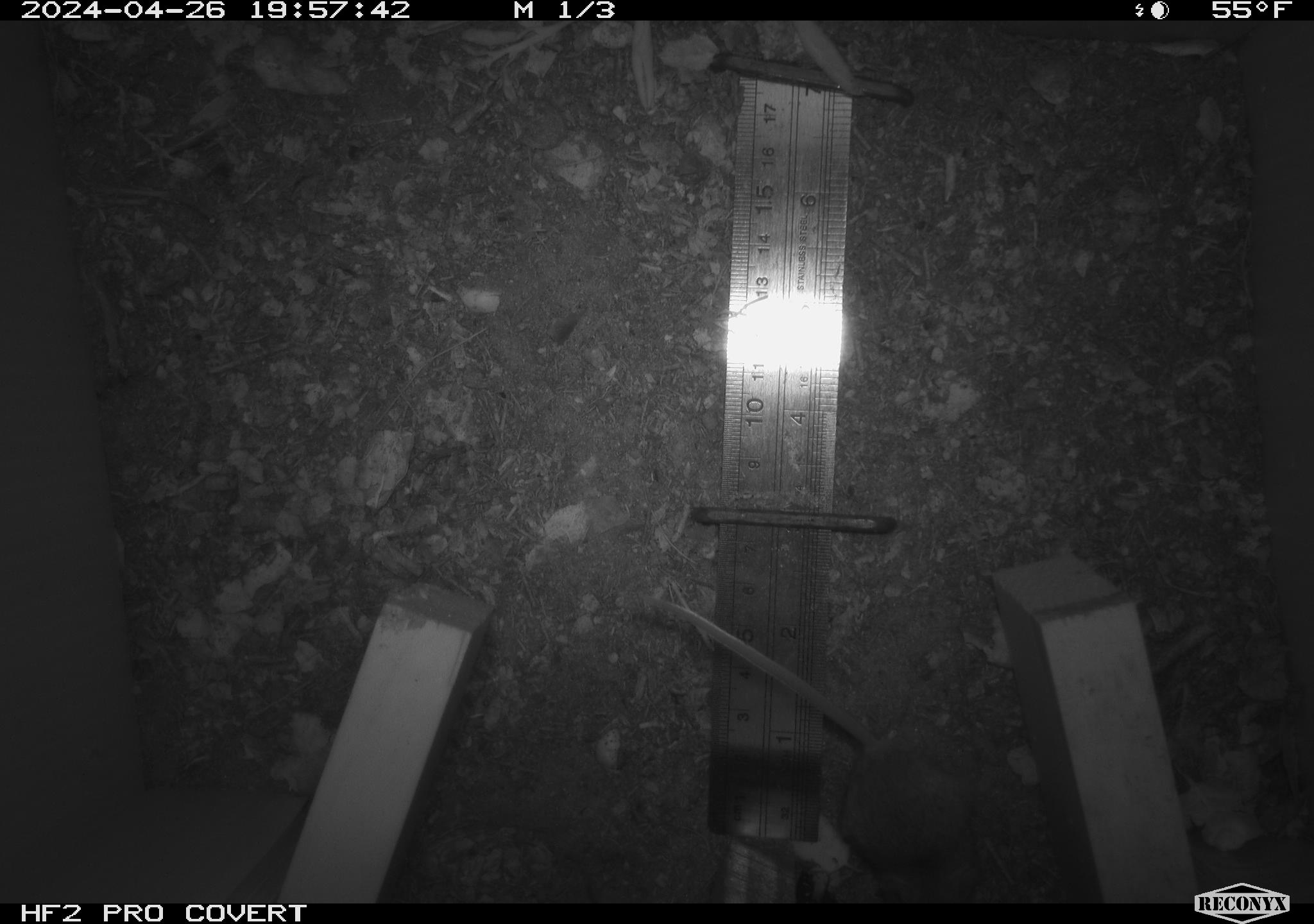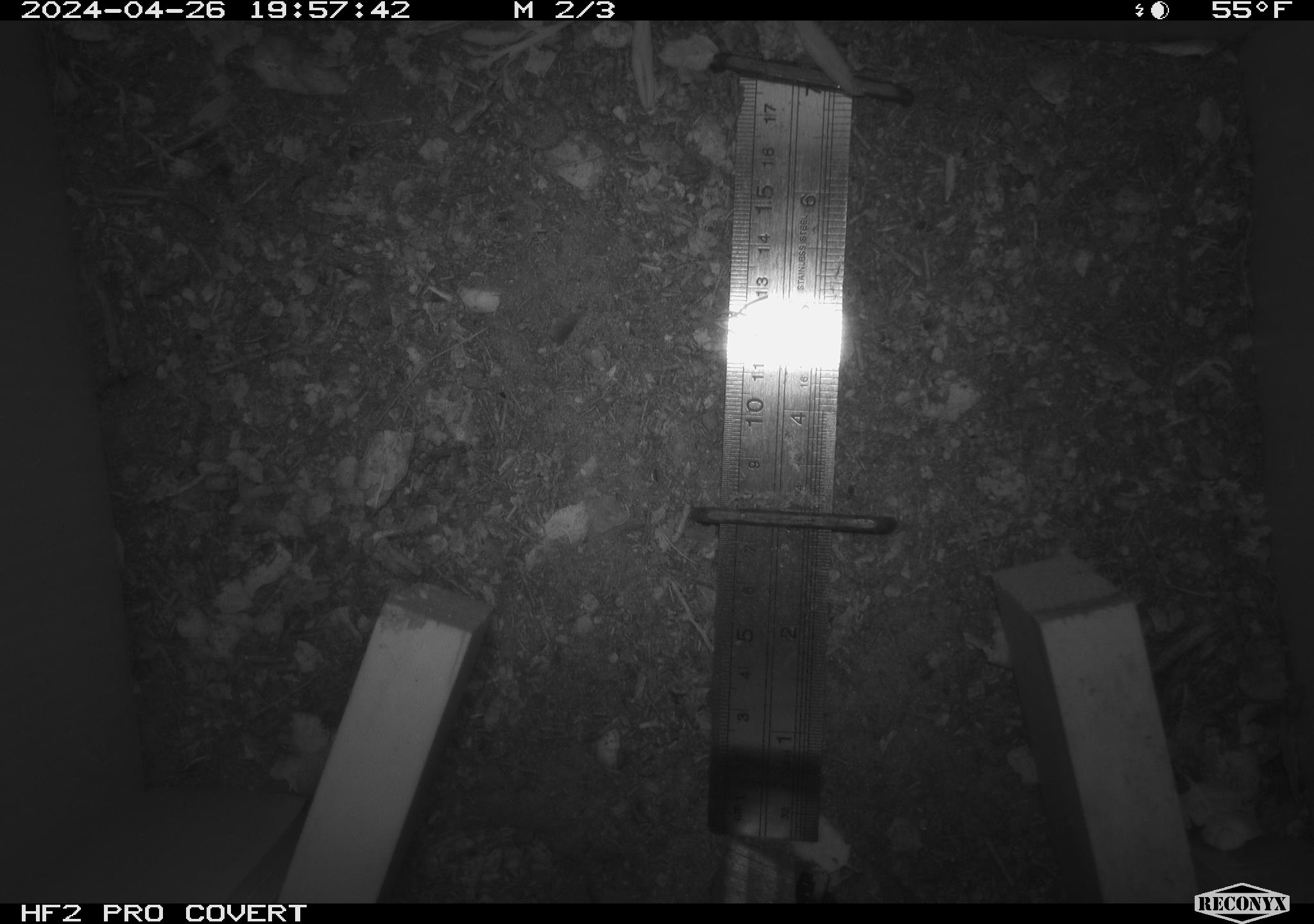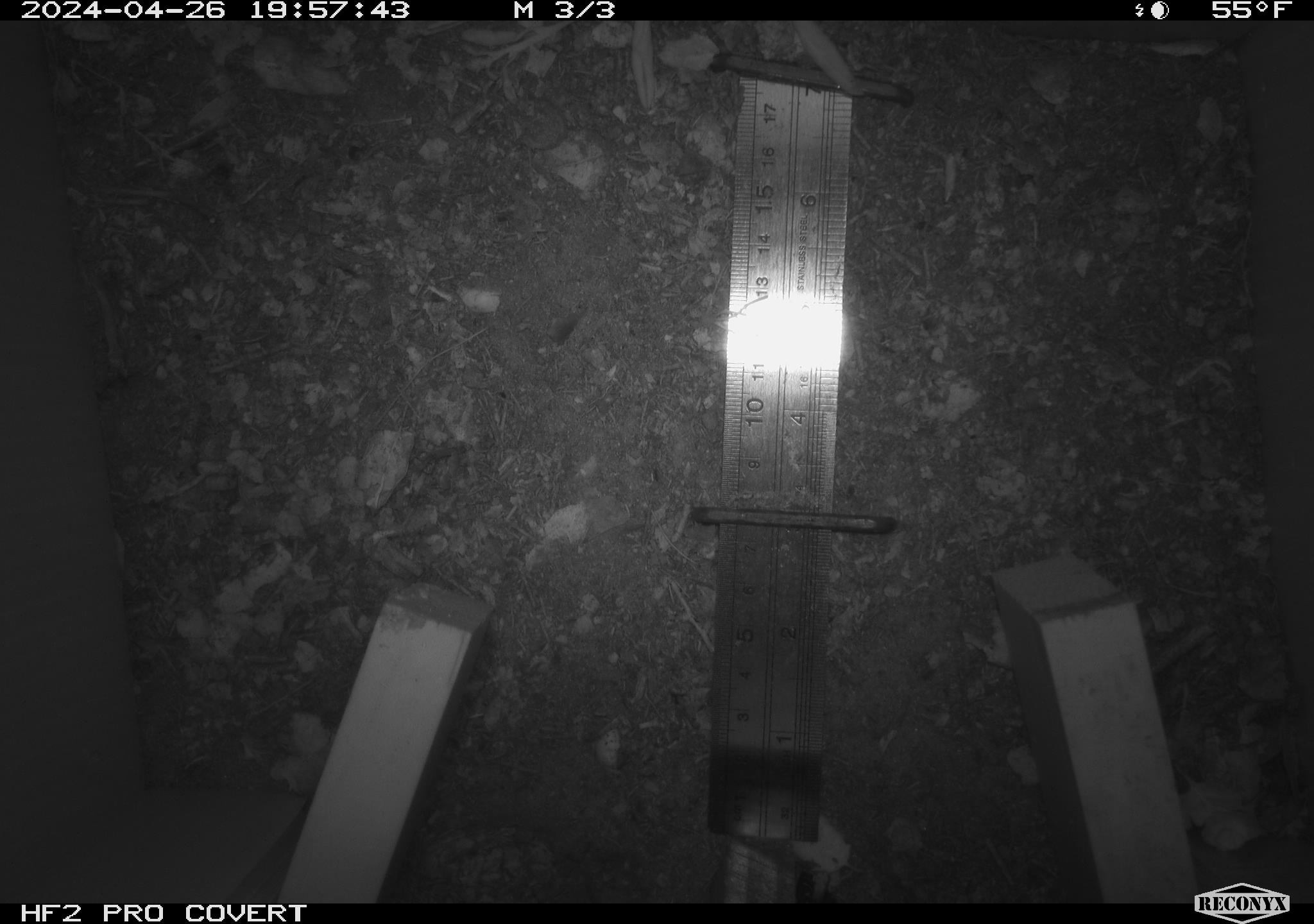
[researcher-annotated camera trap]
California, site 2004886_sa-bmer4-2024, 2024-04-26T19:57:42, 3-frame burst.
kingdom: Animalia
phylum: Chordata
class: Mammalia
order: Rodentia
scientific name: Rodentia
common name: mouse species